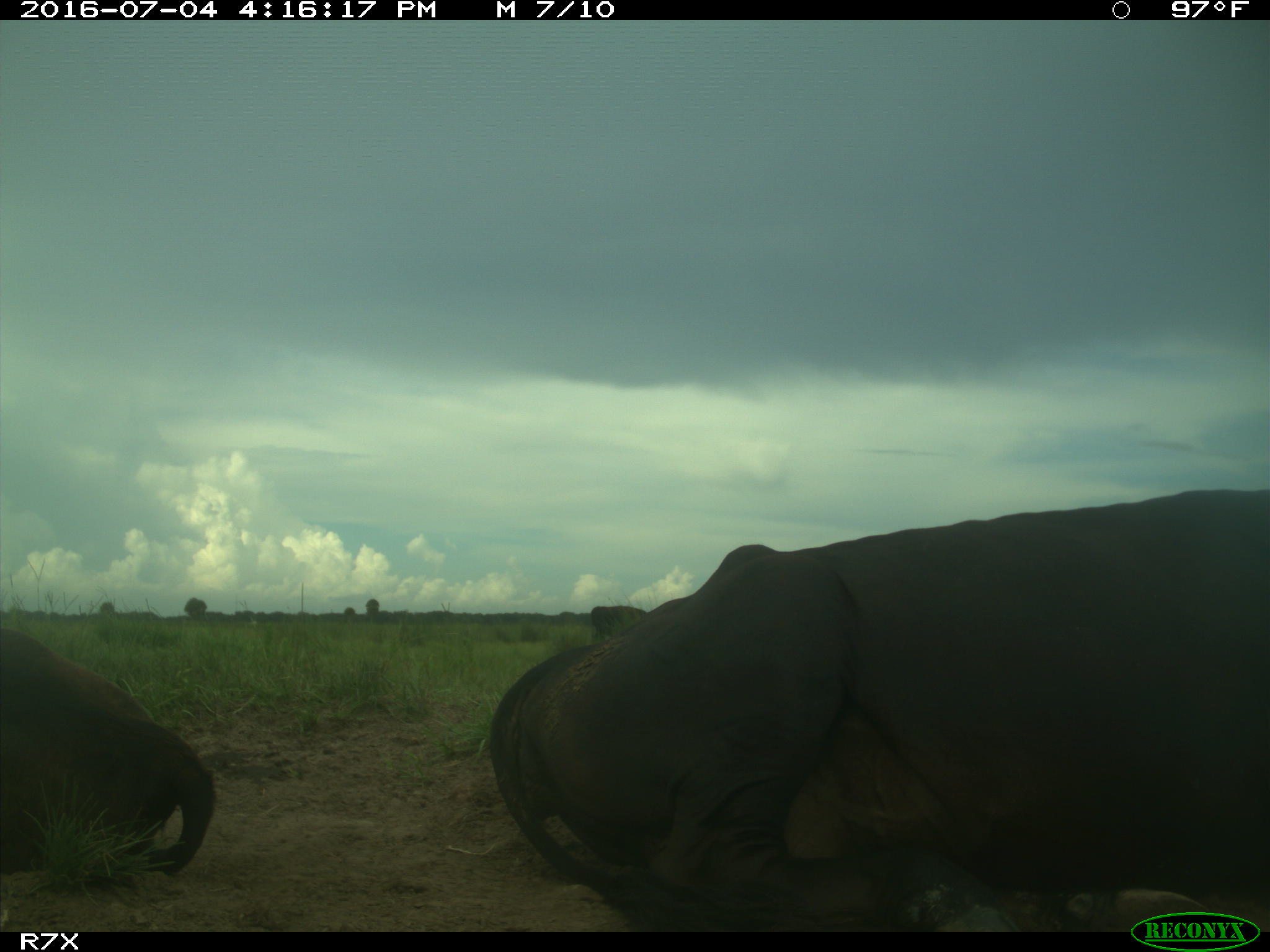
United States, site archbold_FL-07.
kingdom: Animalia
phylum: Chordata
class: Mammalia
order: Artiodactyla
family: Bovidae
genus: Bos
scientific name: Bos taurus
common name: domestic cow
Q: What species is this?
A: Bos taurus (domestic cow).